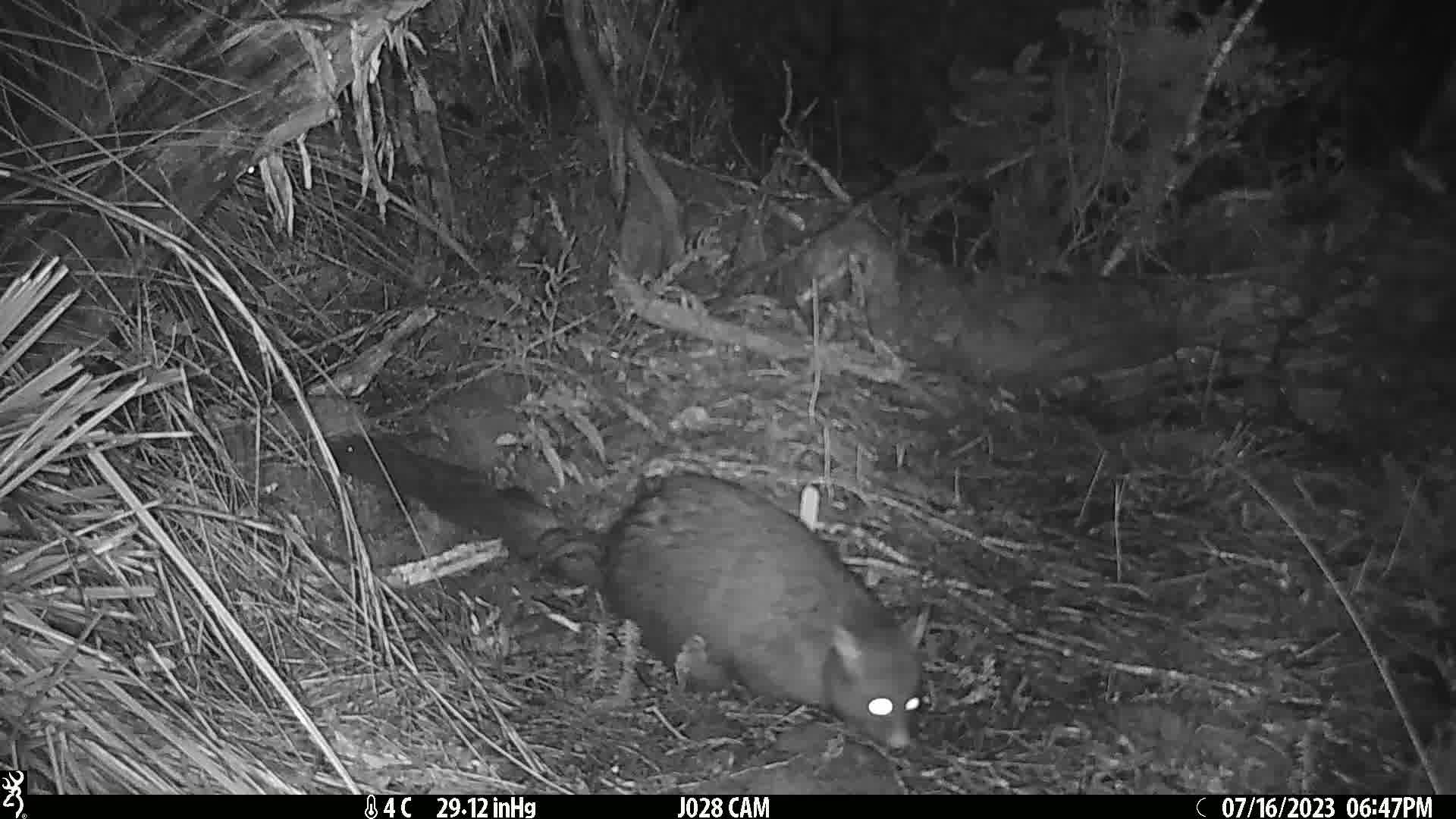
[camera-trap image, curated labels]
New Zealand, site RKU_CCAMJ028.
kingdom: Animalia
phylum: Chordata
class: Mammalia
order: Diprotodontia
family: Phalangeridae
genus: Trichosurus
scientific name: Trichosurus vulpecula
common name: common brushtail possum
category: possum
Possum (common brushtail possum) (Trichosurus vulpecula).